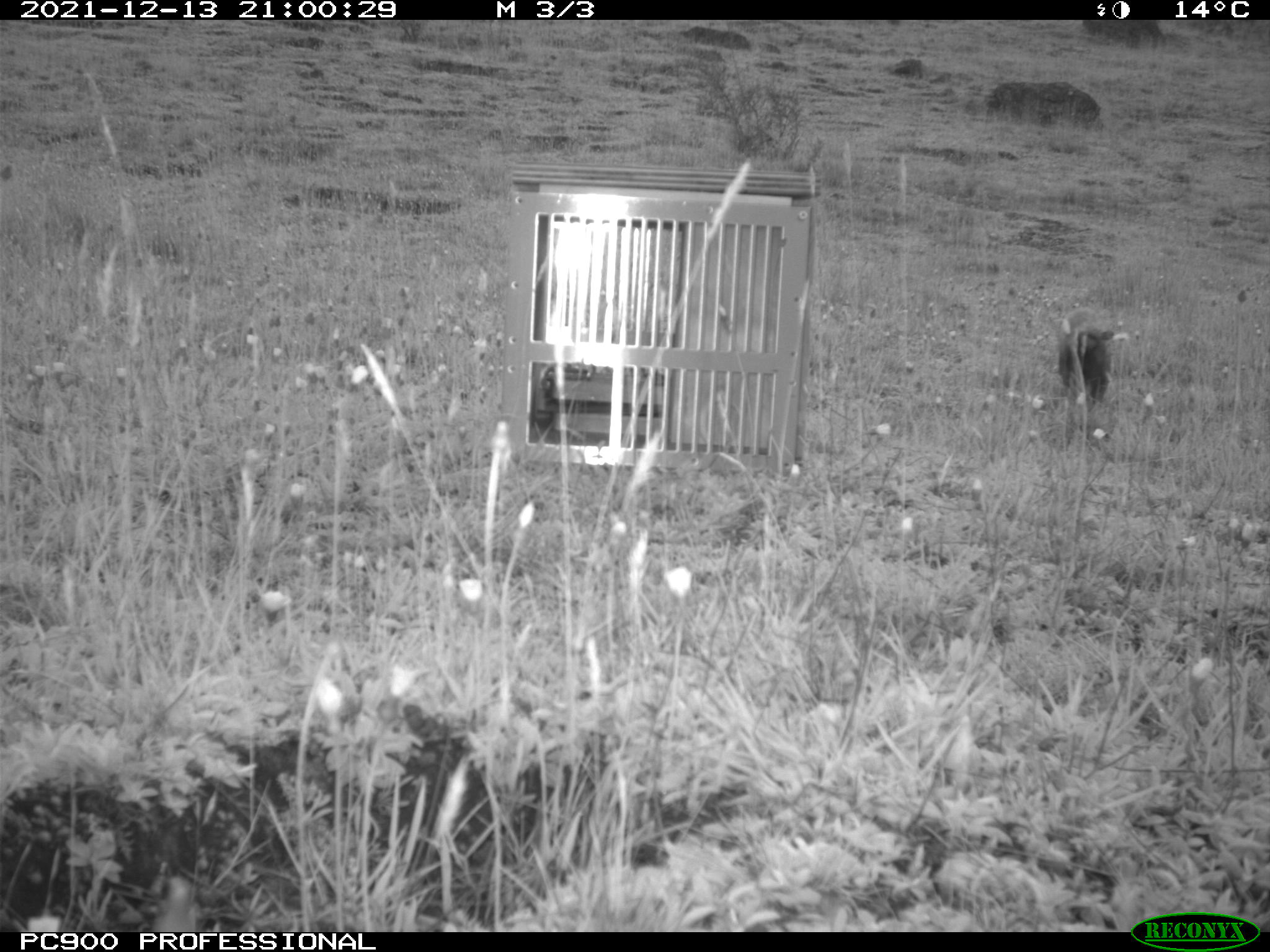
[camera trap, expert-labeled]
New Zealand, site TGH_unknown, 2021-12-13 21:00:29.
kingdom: Animalia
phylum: Chordata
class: Mammalia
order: Carnivora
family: Mustelidae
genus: Mustela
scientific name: Mustela furo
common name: ferret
Ferret (Mustela furo).